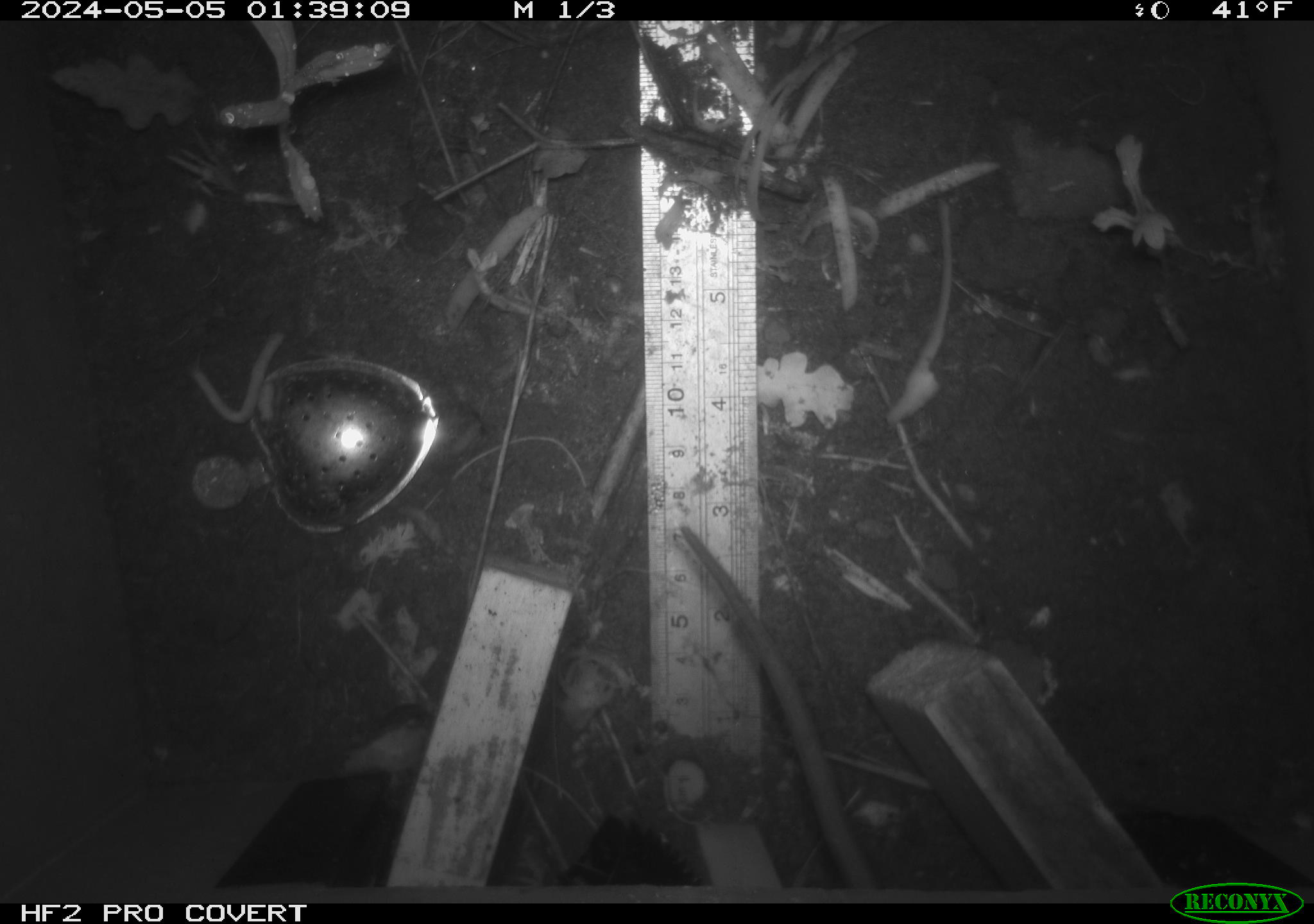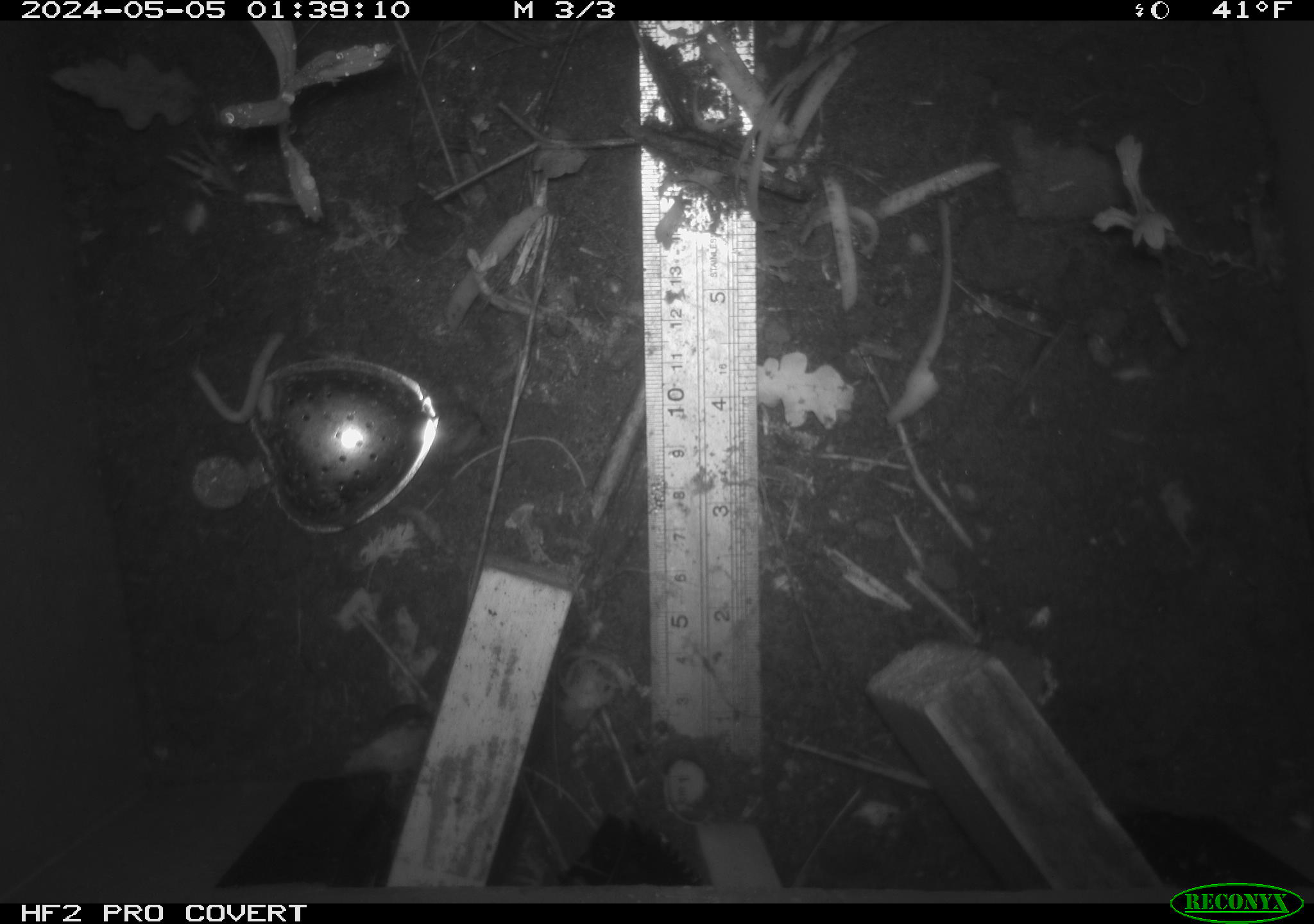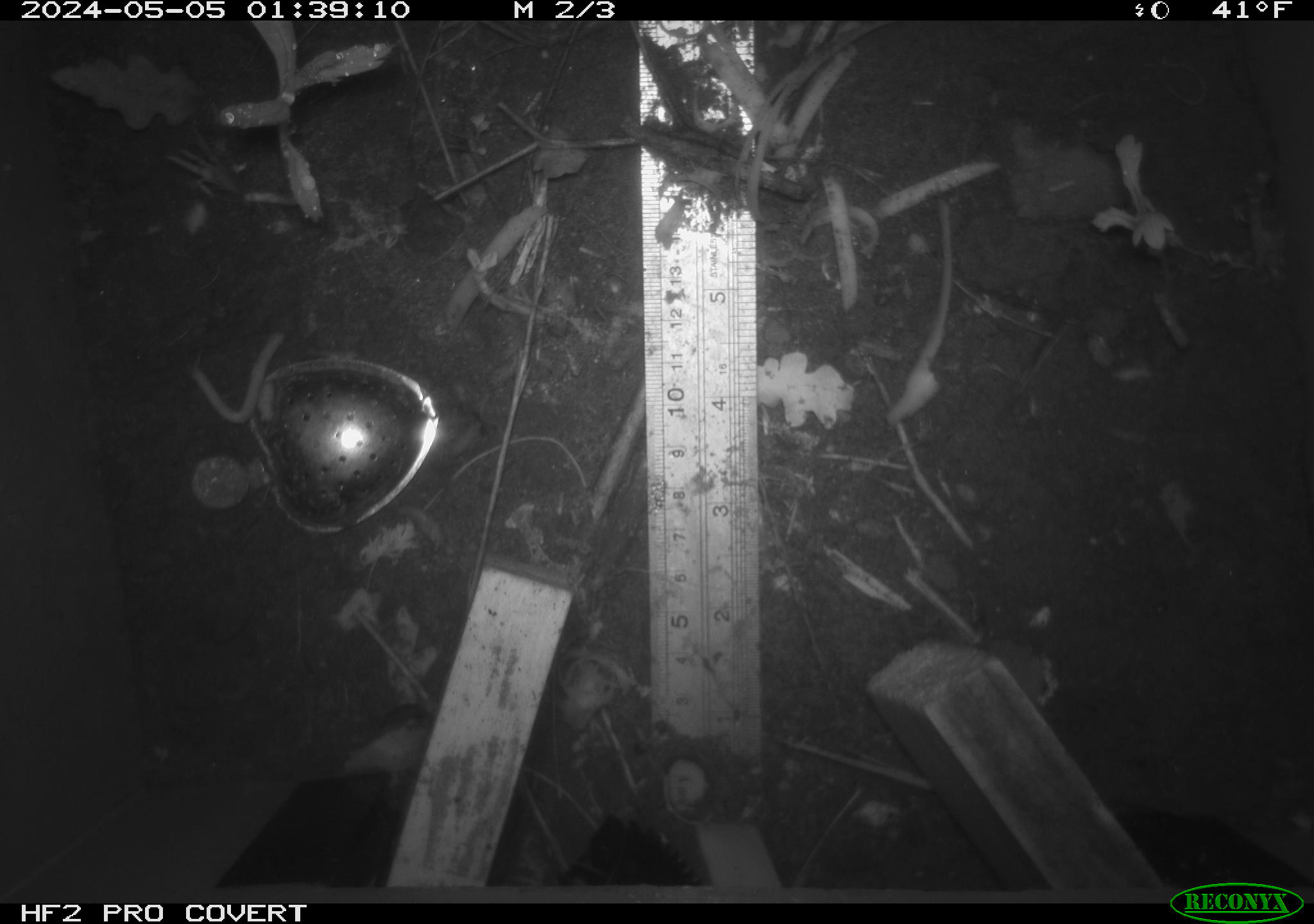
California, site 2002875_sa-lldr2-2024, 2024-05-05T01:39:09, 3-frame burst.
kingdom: Animalia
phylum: Chordata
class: Mammalia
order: Rodentia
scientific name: Rodentia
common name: rodent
Rodent (Rodentia).